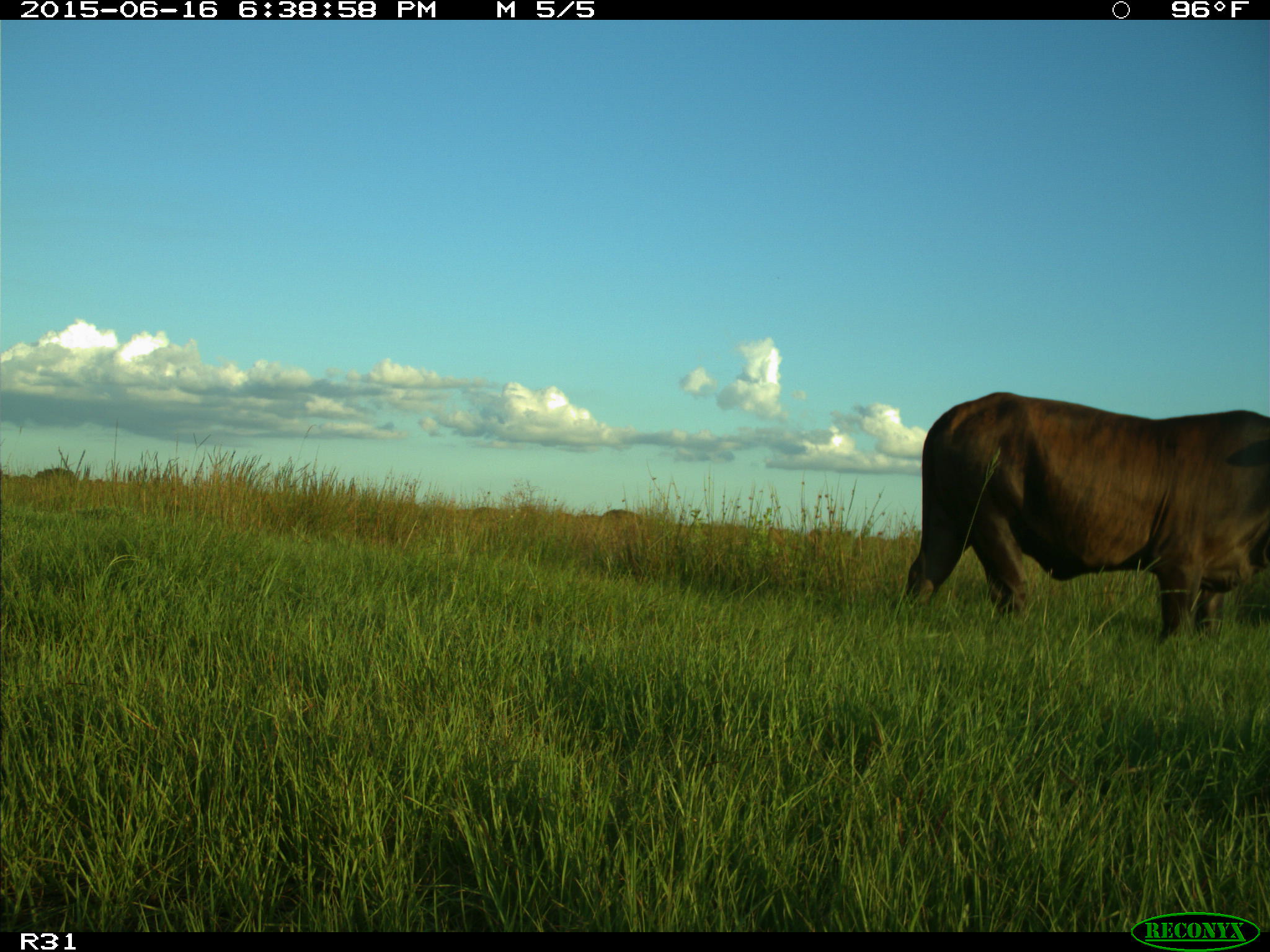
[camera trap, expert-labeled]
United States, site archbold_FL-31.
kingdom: Animalia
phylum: Chordata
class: Mammalia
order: Artiodactyla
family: Bovidae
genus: Bos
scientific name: Bos taurus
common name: domestic cow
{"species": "Bos taurus (domestic cow)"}